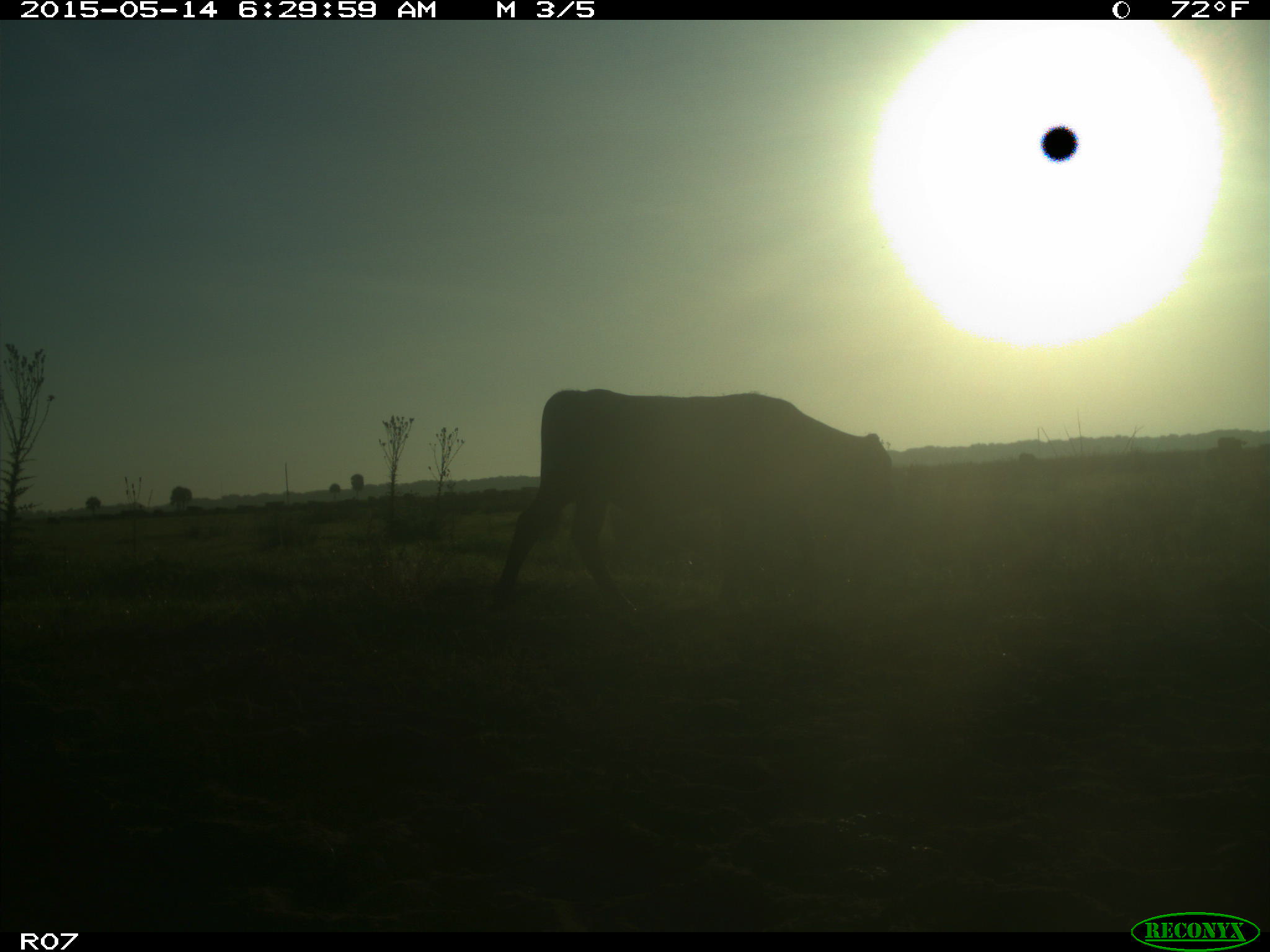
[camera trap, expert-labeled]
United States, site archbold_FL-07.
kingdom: Animalia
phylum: Chordata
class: Mammalia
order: Artiodactyla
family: Bovidae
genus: Bos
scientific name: Bos taurus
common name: domestic cow